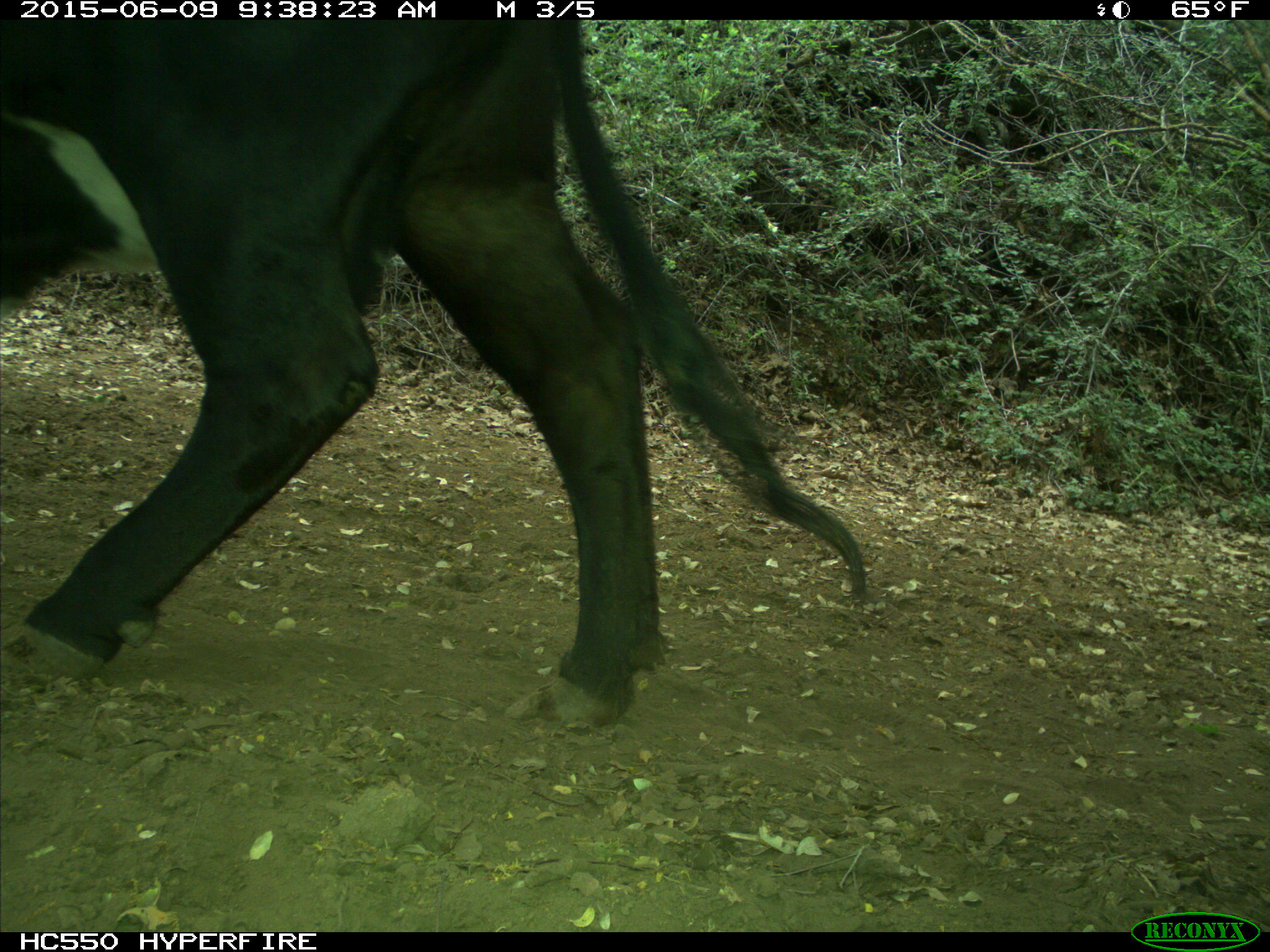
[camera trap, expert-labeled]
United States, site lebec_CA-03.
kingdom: Animalia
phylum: Chordata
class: Mammalia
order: Artiodactyla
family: Bovidae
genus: Bos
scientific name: Bos taurus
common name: domestic cow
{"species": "Bos taurus (domestic cow)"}